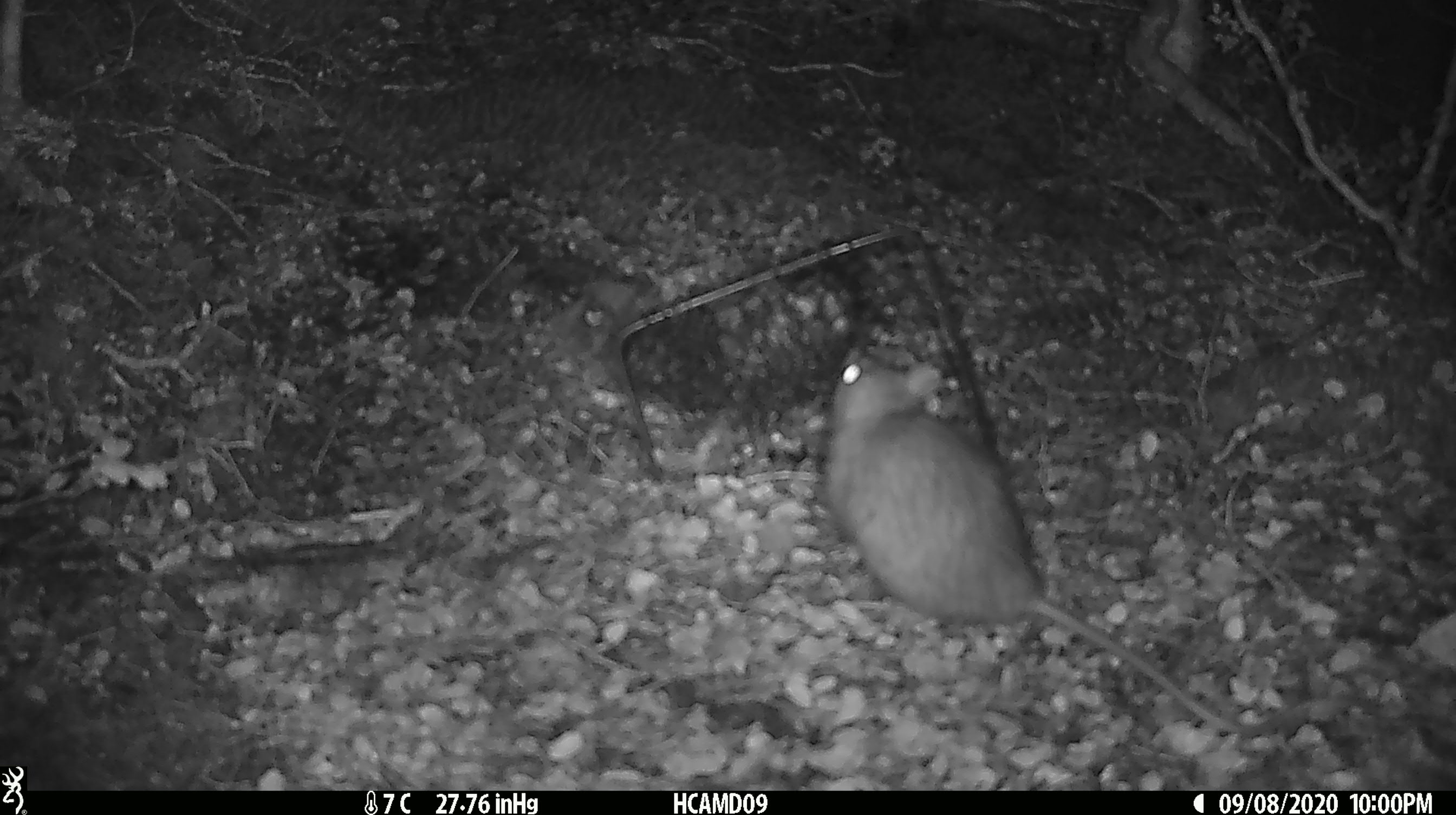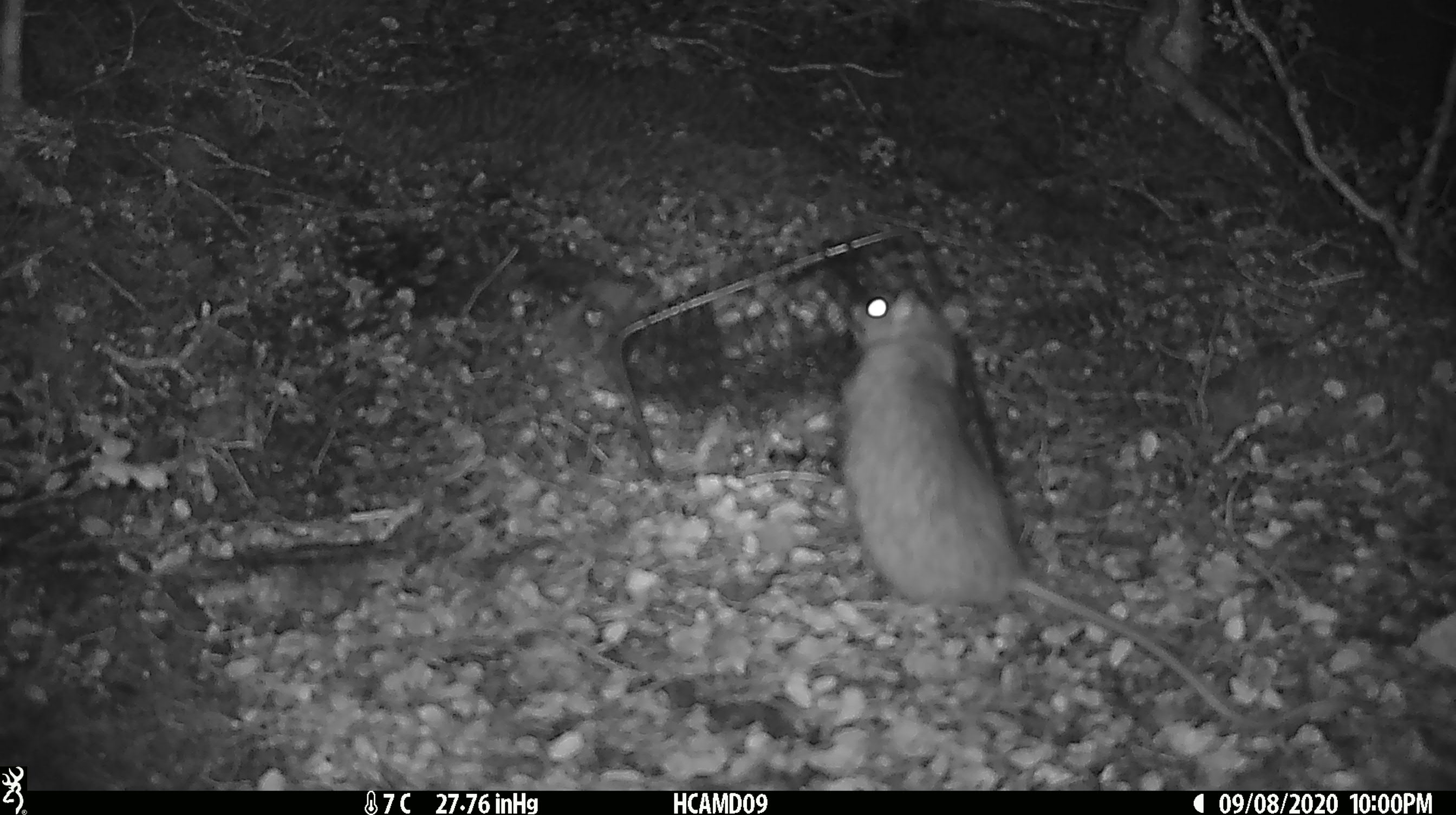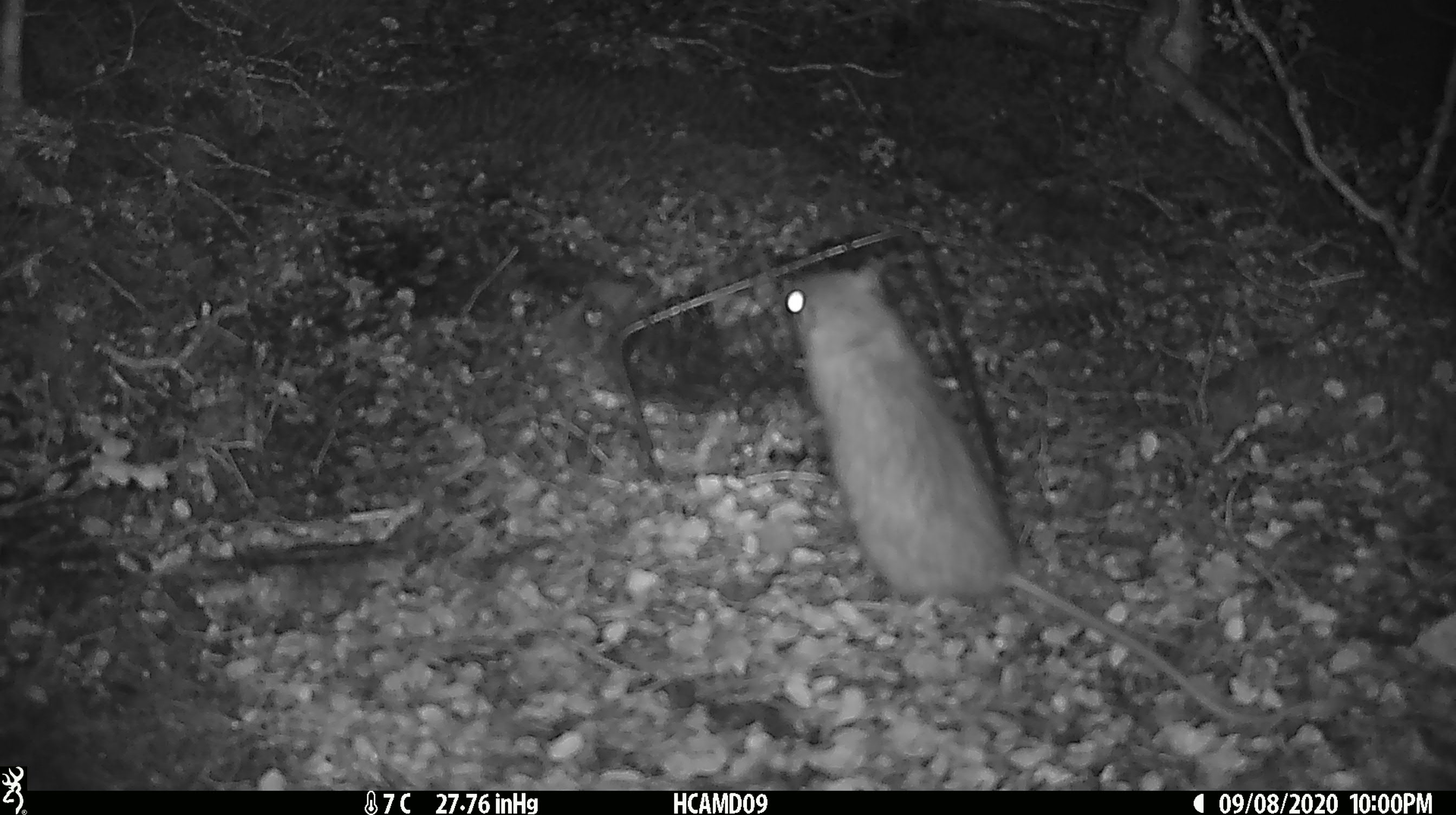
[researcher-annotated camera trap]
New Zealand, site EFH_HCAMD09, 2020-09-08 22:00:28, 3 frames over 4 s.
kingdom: Animalia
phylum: Chordata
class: Mammalia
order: Rodentia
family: Muridae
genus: Rattus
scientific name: Rattus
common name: rat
Rat (Rattus).